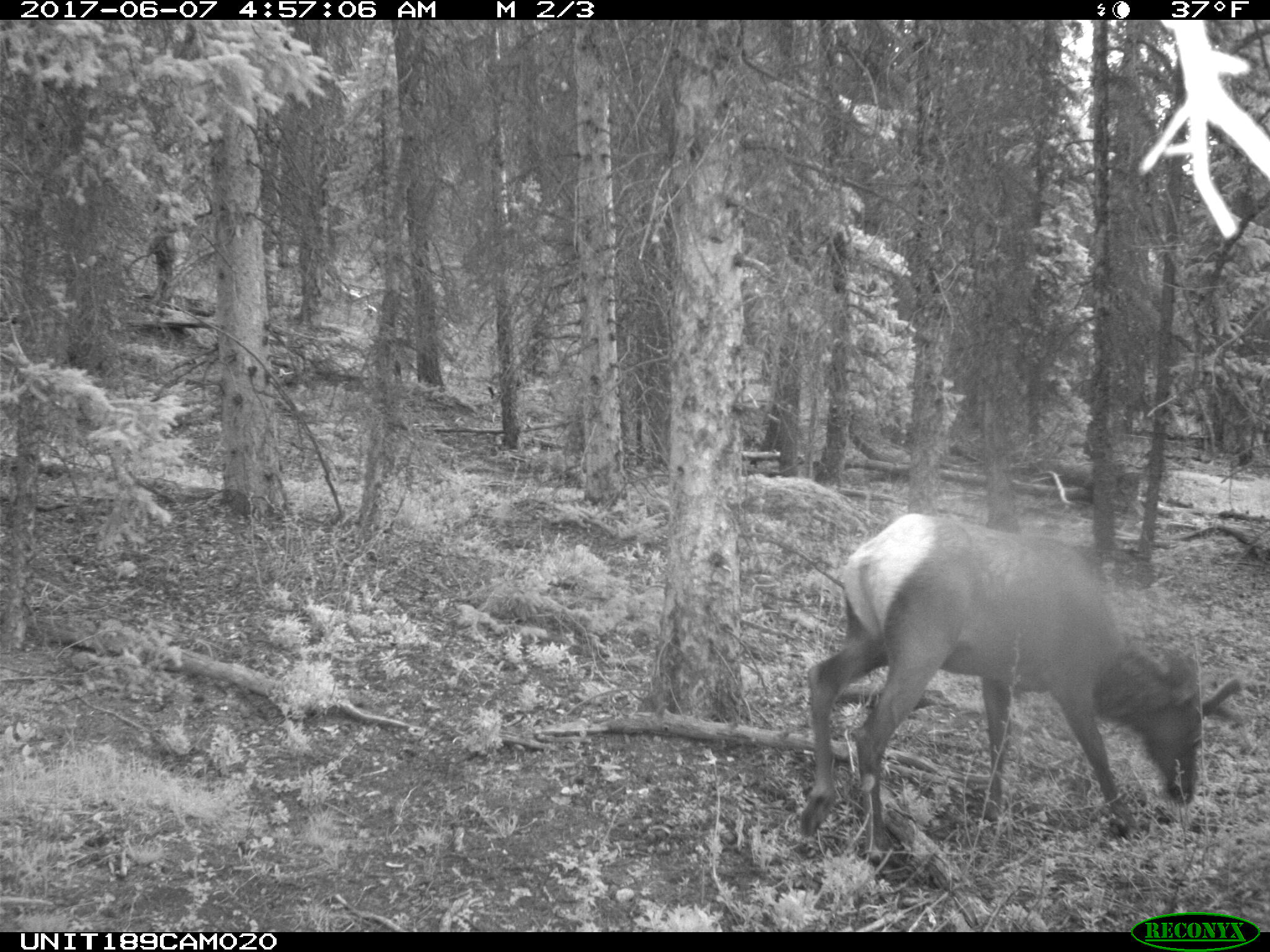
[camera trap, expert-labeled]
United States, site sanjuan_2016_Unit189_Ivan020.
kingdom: Animalia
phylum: Chordata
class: Mammalia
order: Artiodactyla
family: Cervidae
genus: Cervus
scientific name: Cervus elaphus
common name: red deer